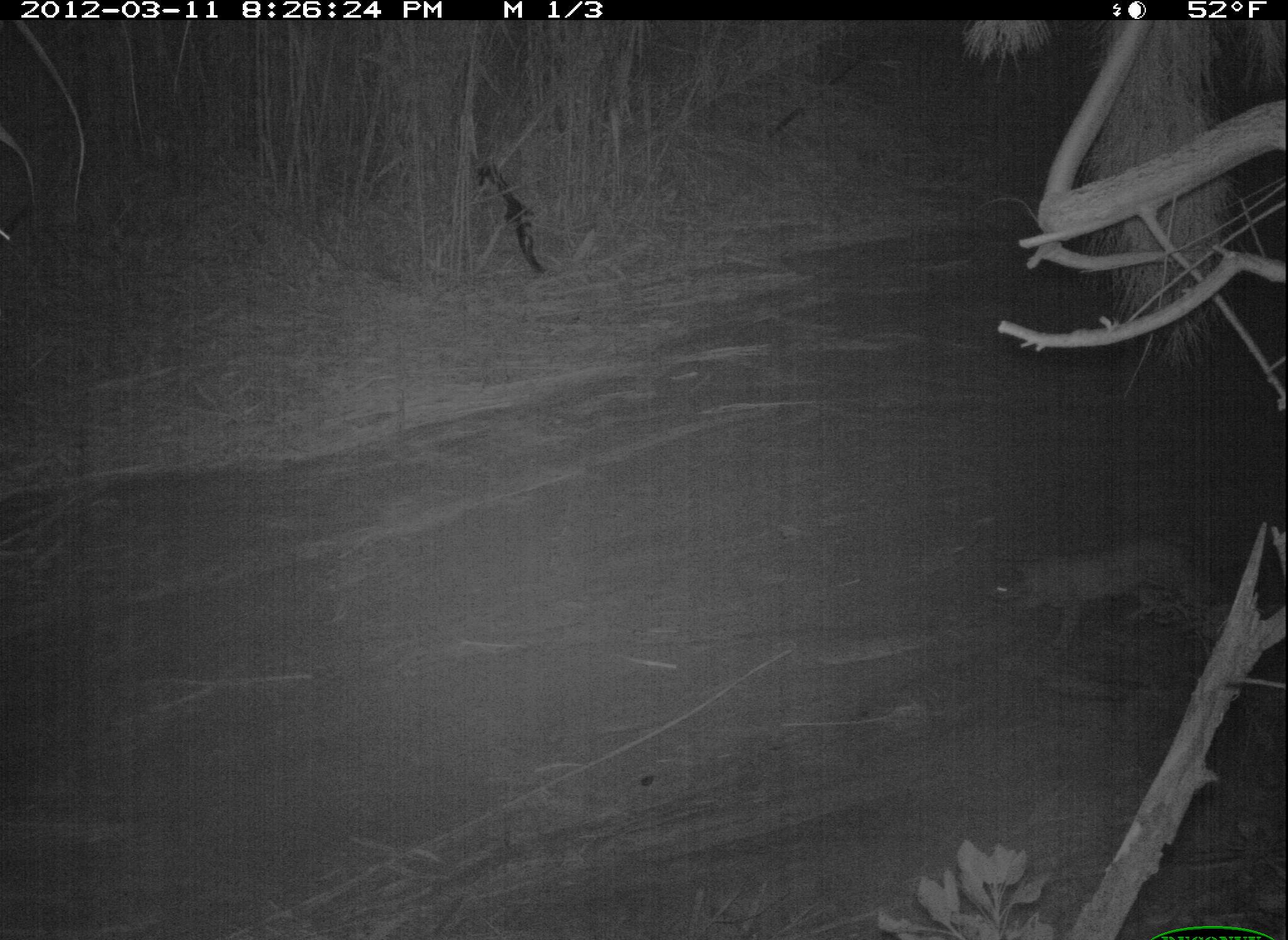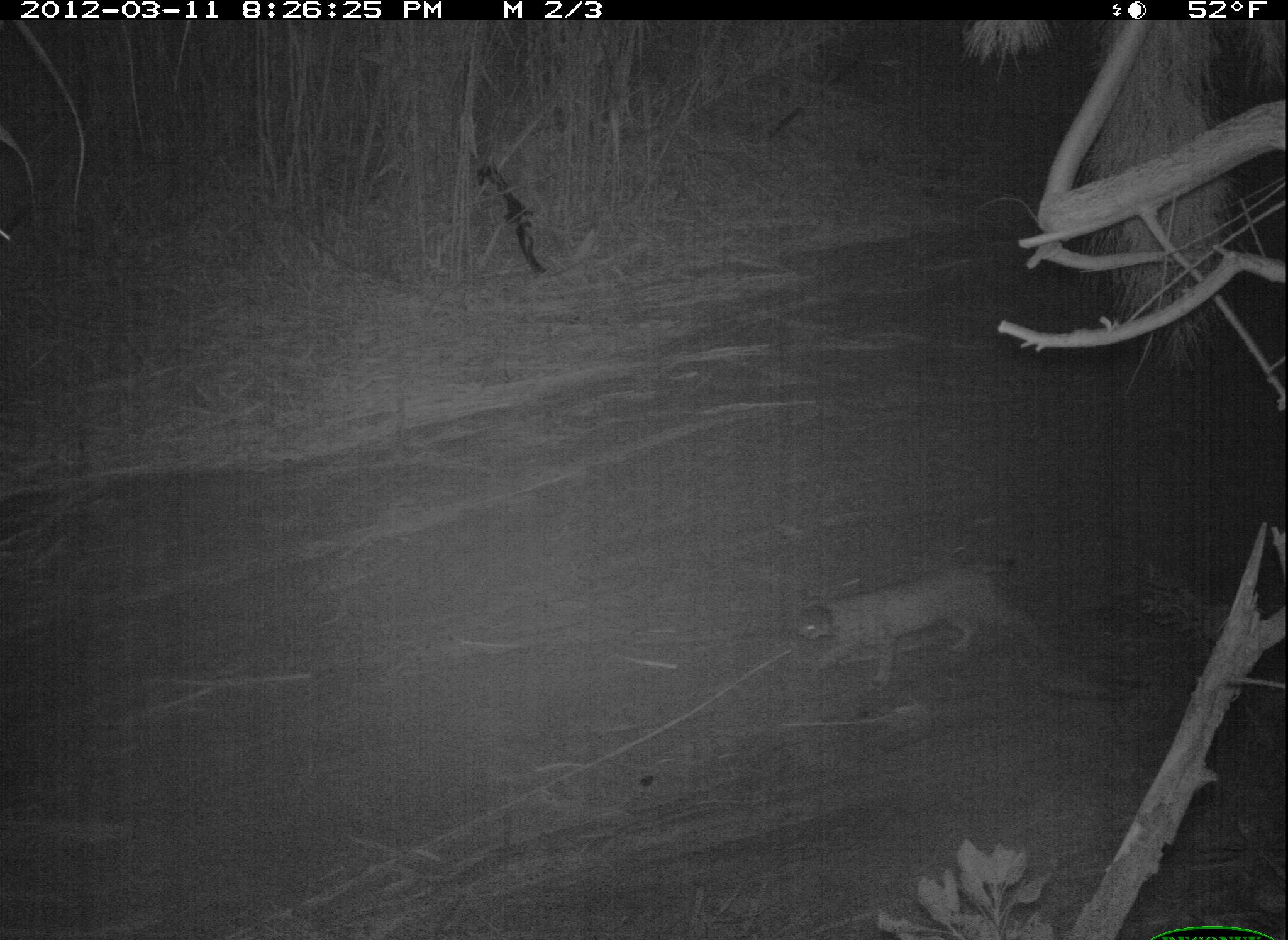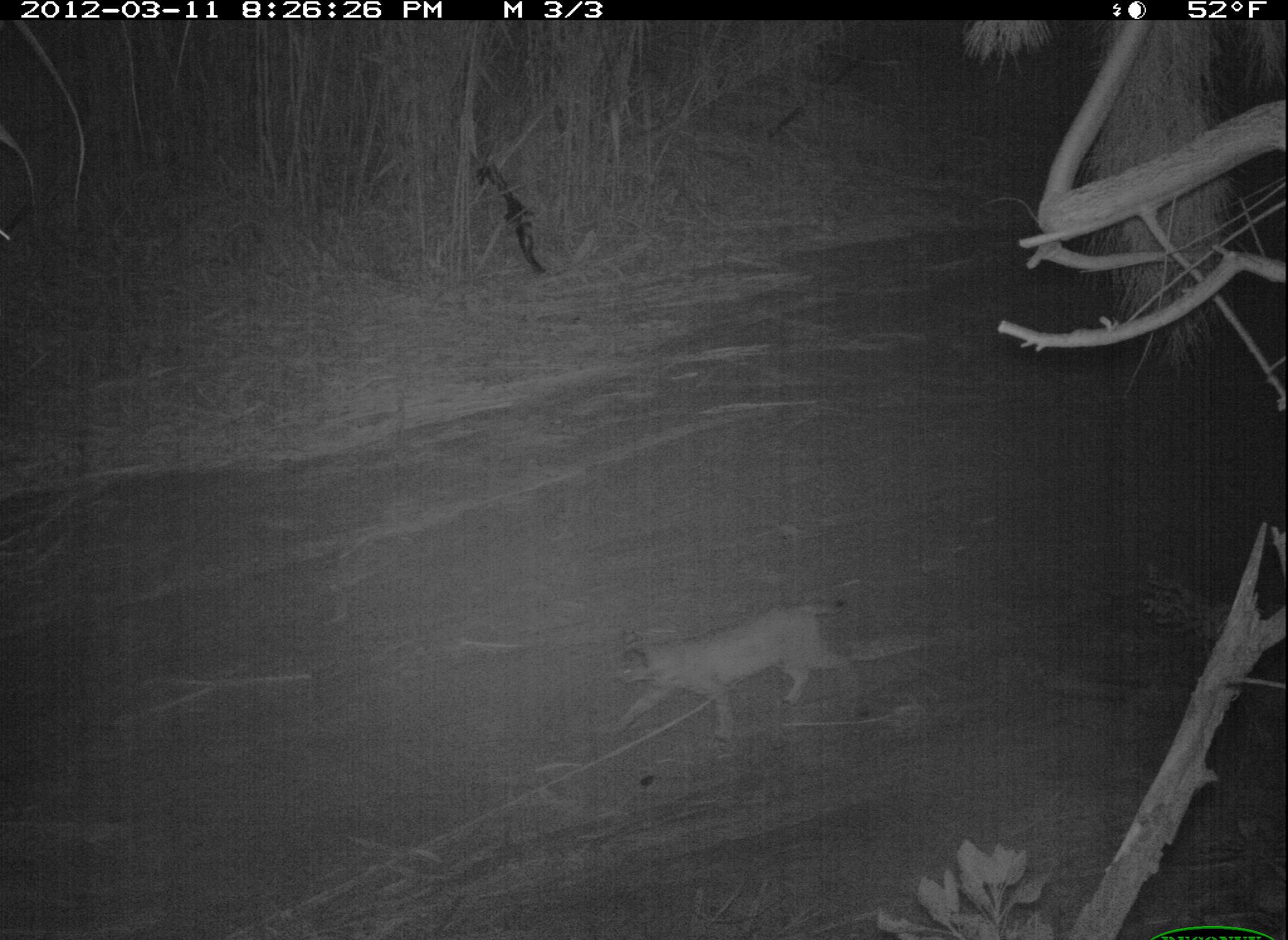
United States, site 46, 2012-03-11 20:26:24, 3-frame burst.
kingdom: Animalia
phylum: Chordata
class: Mammalia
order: Carnivora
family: Felidae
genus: Lynx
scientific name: Lynx rufus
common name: bobcat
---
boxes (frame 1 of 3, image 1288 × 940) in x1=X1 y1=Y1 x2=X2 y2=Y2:
bobcat: x1=980 y1=515 x2=1230 y2=657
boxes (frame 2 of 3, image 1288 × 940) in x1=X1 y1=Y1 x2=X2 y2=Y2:
bobcat: x1=788 y1=554 x2=1061 y2=693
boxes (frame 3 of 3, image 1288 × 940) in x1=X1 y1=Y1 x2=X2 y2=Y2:
bobcat: x1=591 y1=586 x2=887 y2=770